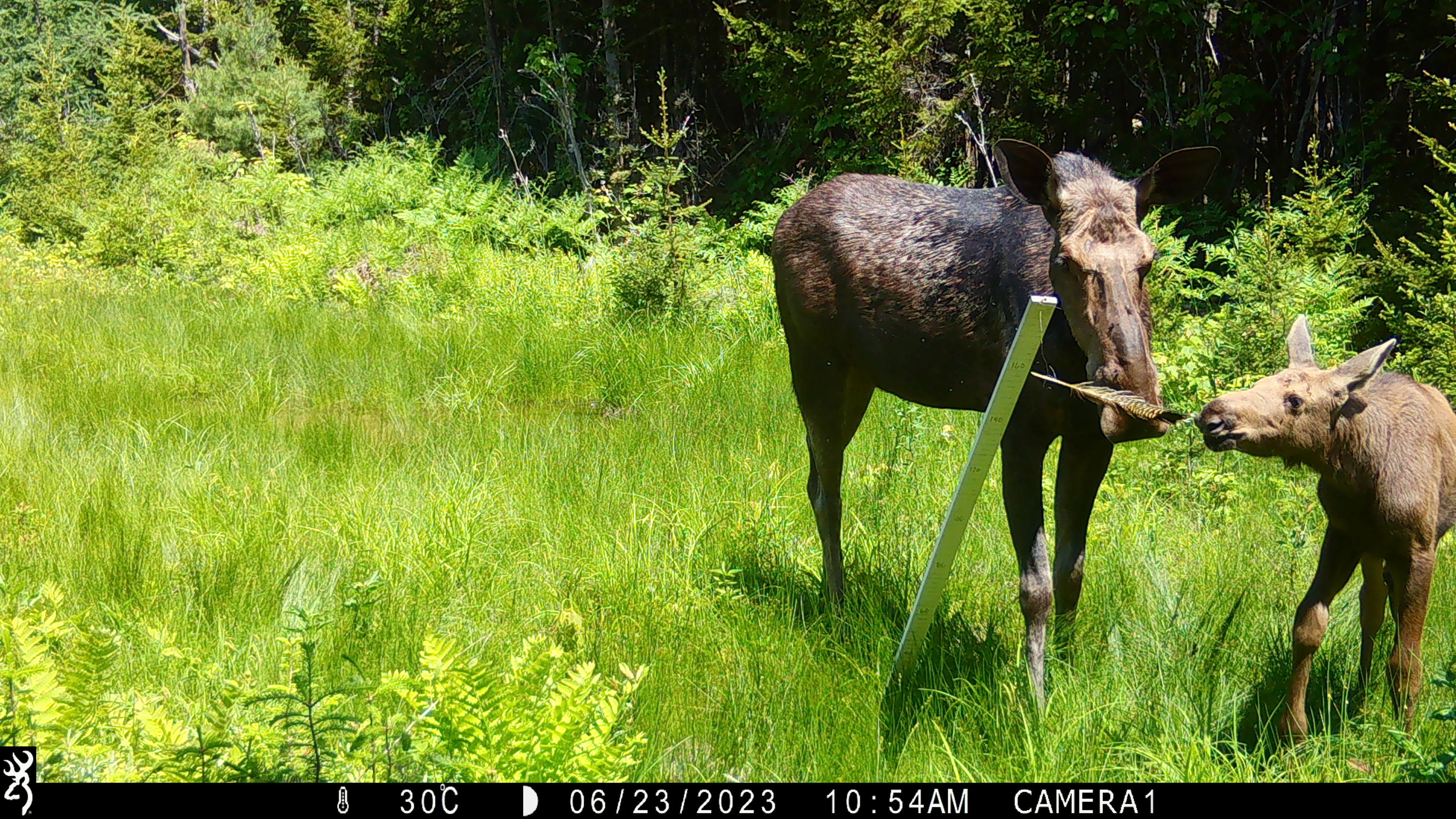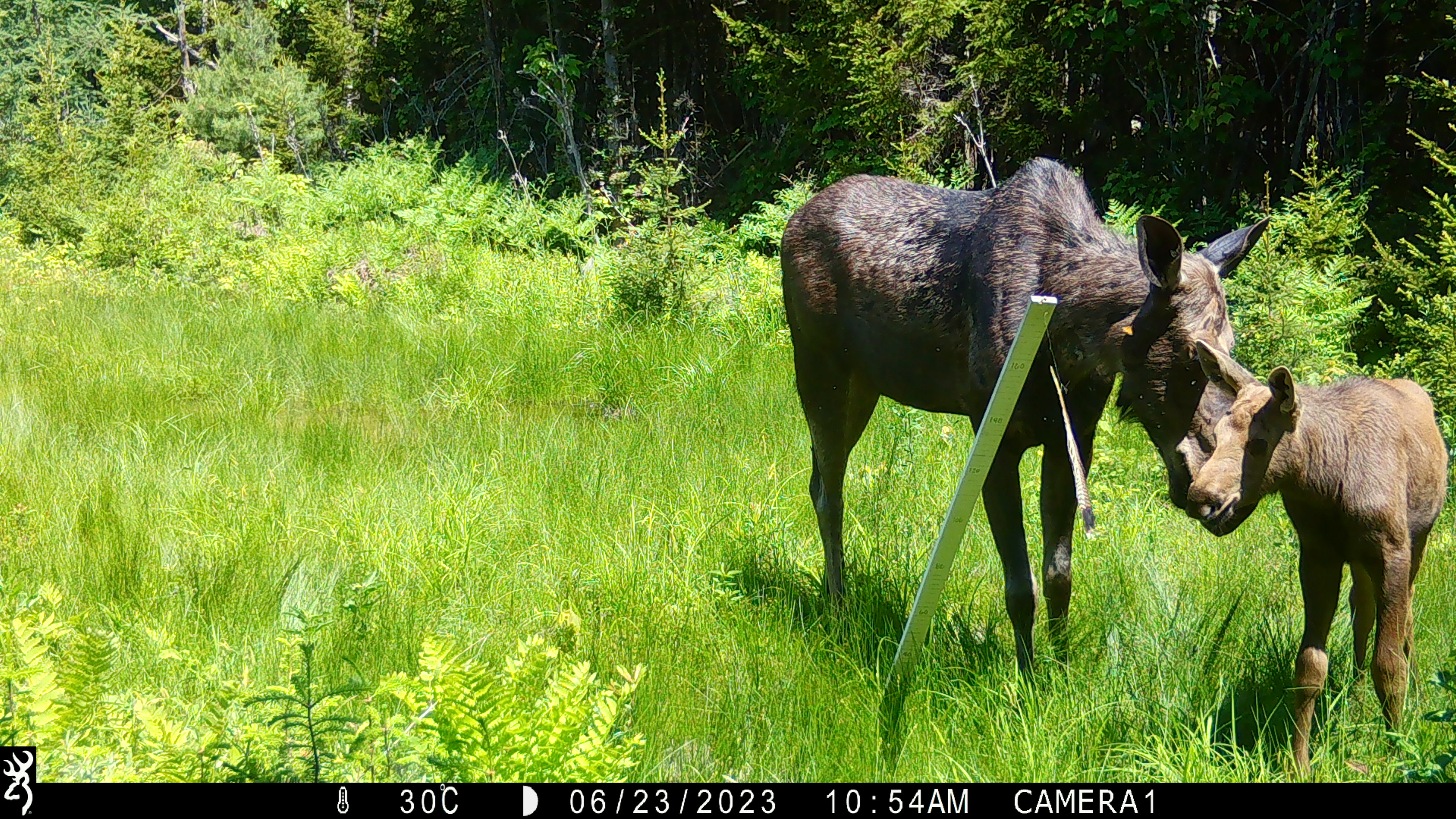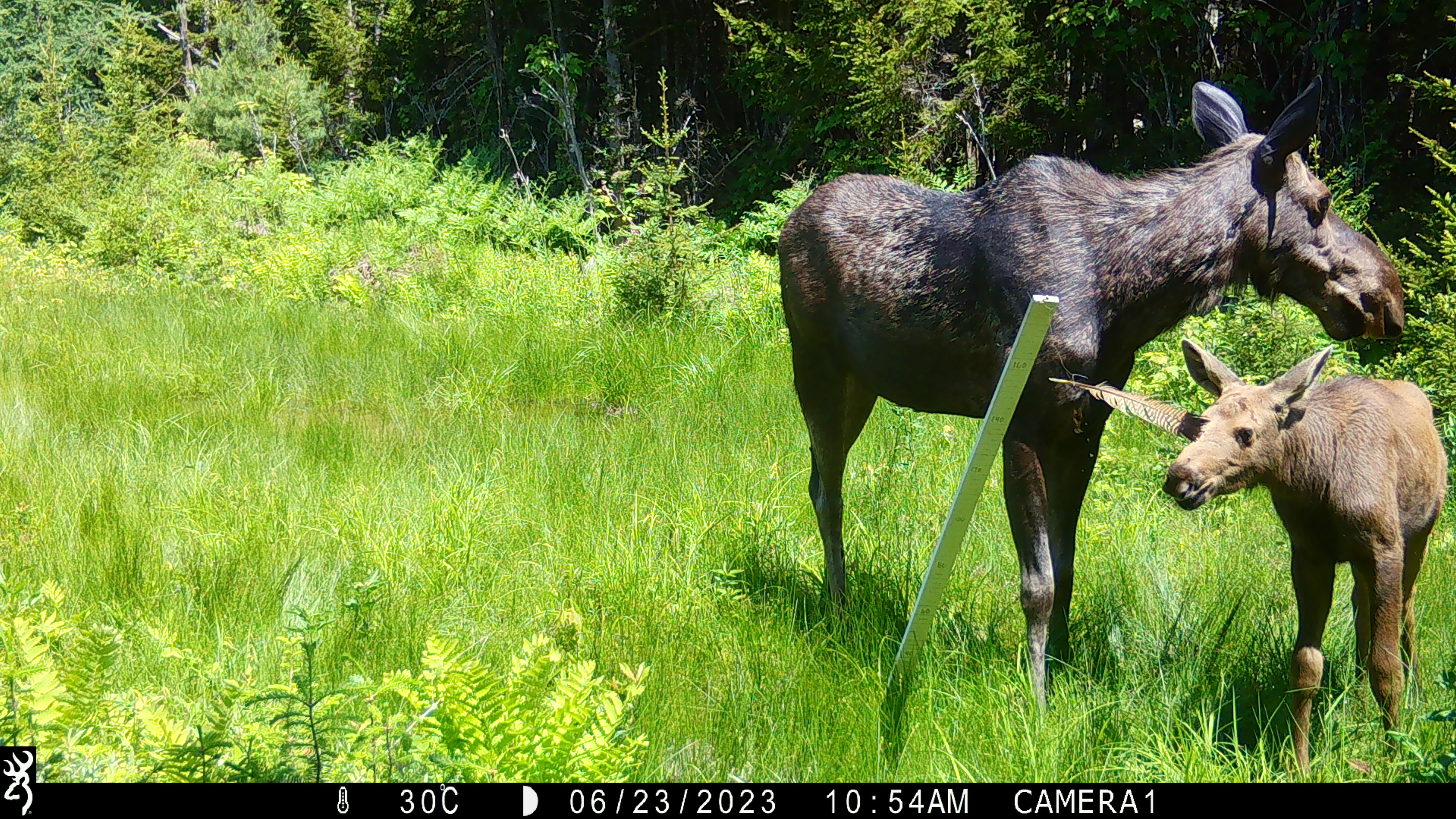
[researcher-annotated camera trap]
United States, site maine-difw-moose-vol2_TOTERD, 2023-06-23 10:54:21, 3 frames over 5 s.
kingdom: Animalia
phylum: Chordata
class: Mammalia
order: Artiodactyla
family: Cervidae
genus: Alces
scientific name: Alces alces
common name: moose